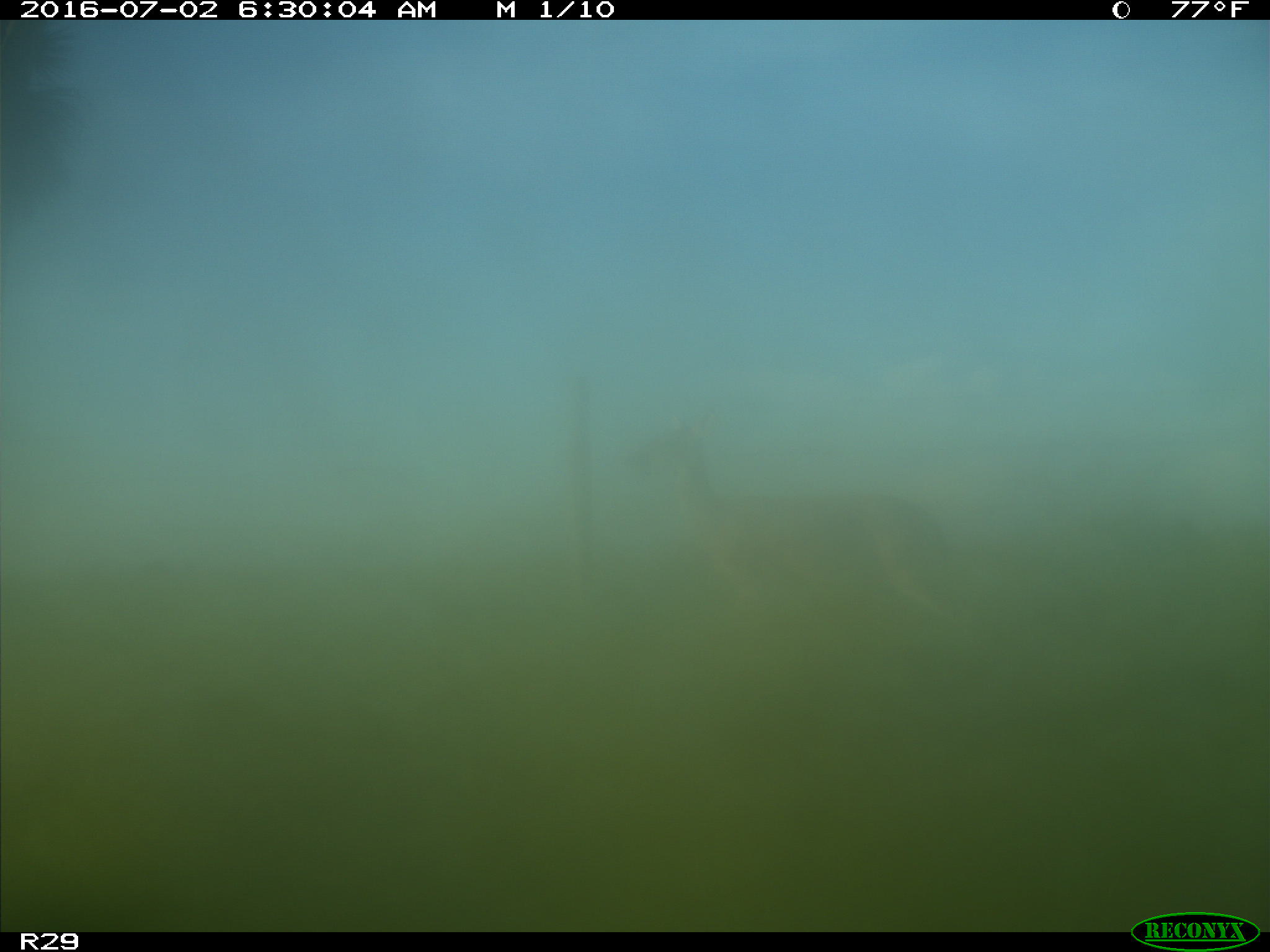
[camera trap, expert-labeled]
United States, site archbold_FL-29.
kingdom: Animalia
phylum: Chordata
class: Mammalia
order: Artiodactyla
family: Cervidae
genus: Odocoileus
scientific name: Odocoileus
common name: deer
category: unidentified deer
Unidentified deer (deer) (Odocoileus).